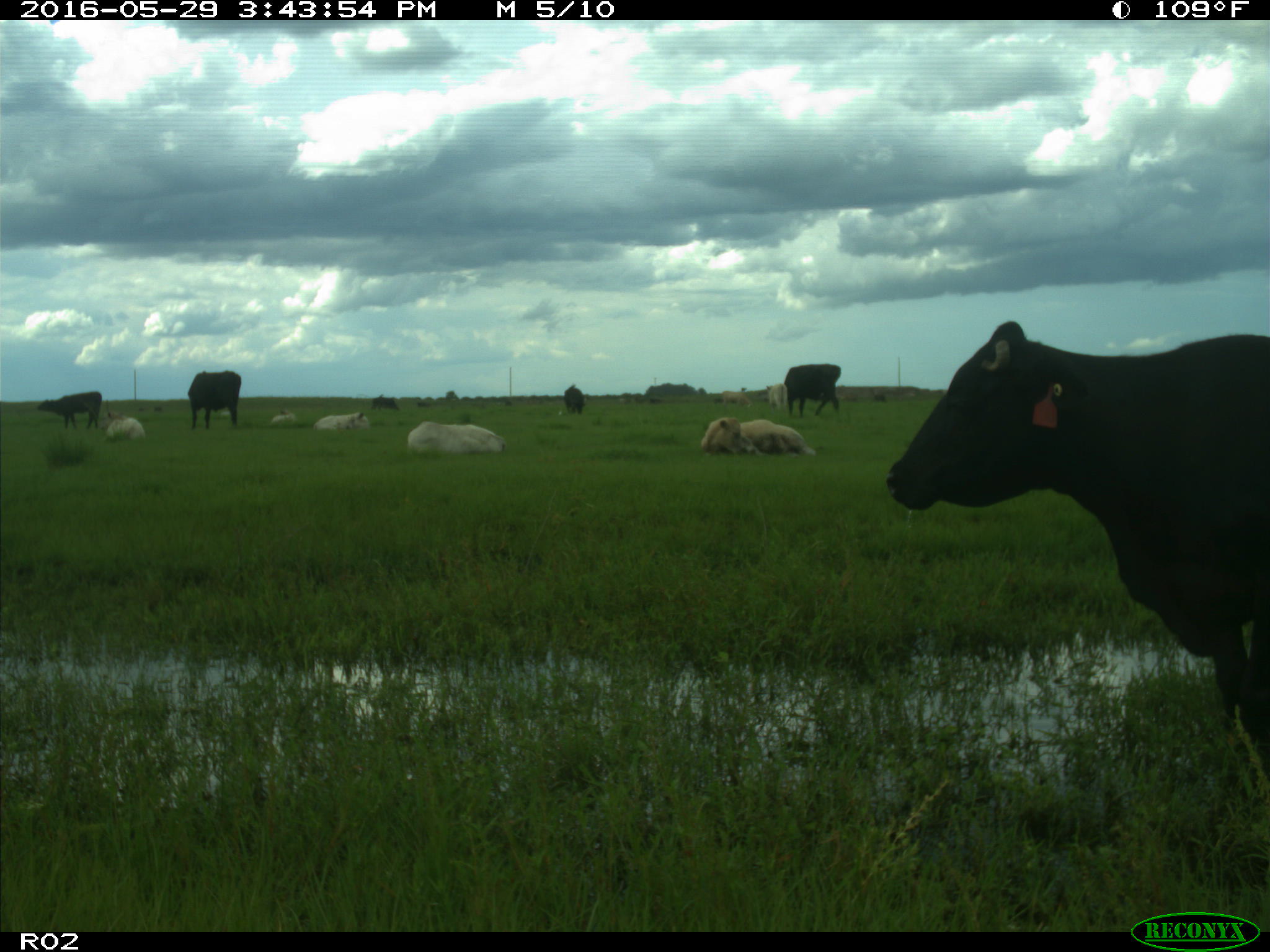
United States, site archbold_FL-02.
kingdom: Animalia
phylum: Chordata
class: Mammalia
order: Artiodactyla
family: Bovidae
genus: Bos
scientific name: Bos taurus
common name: domestic cow